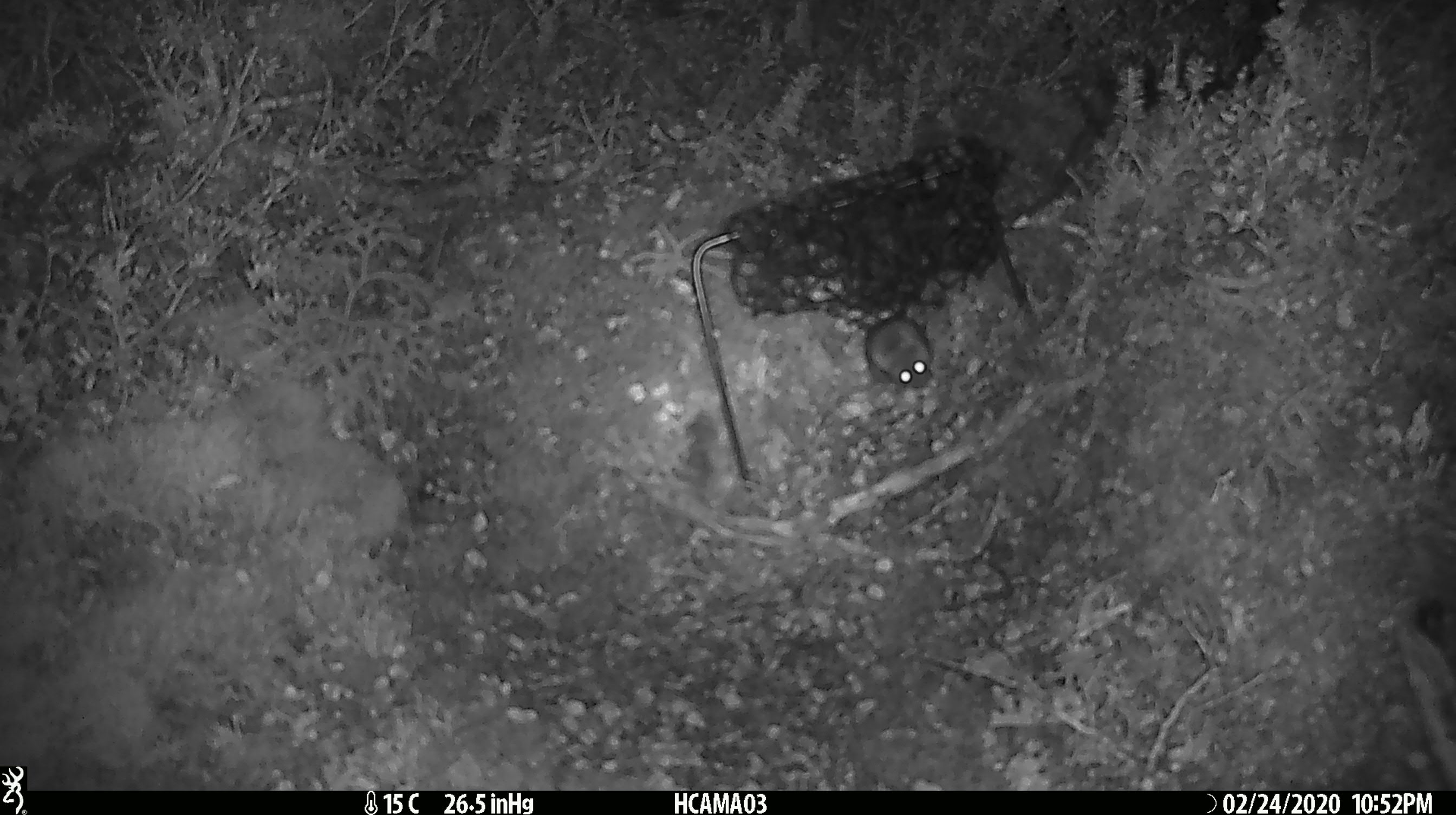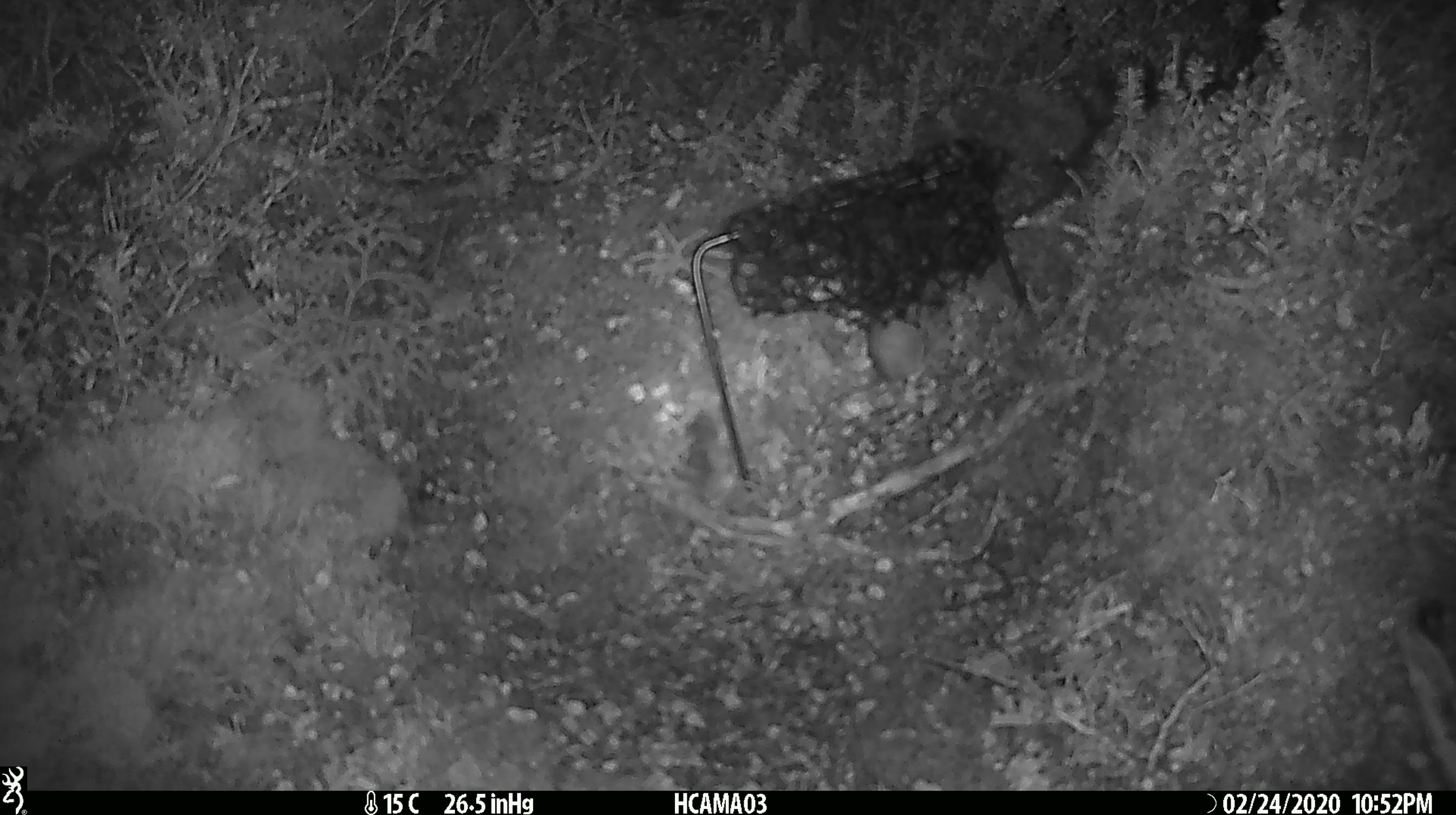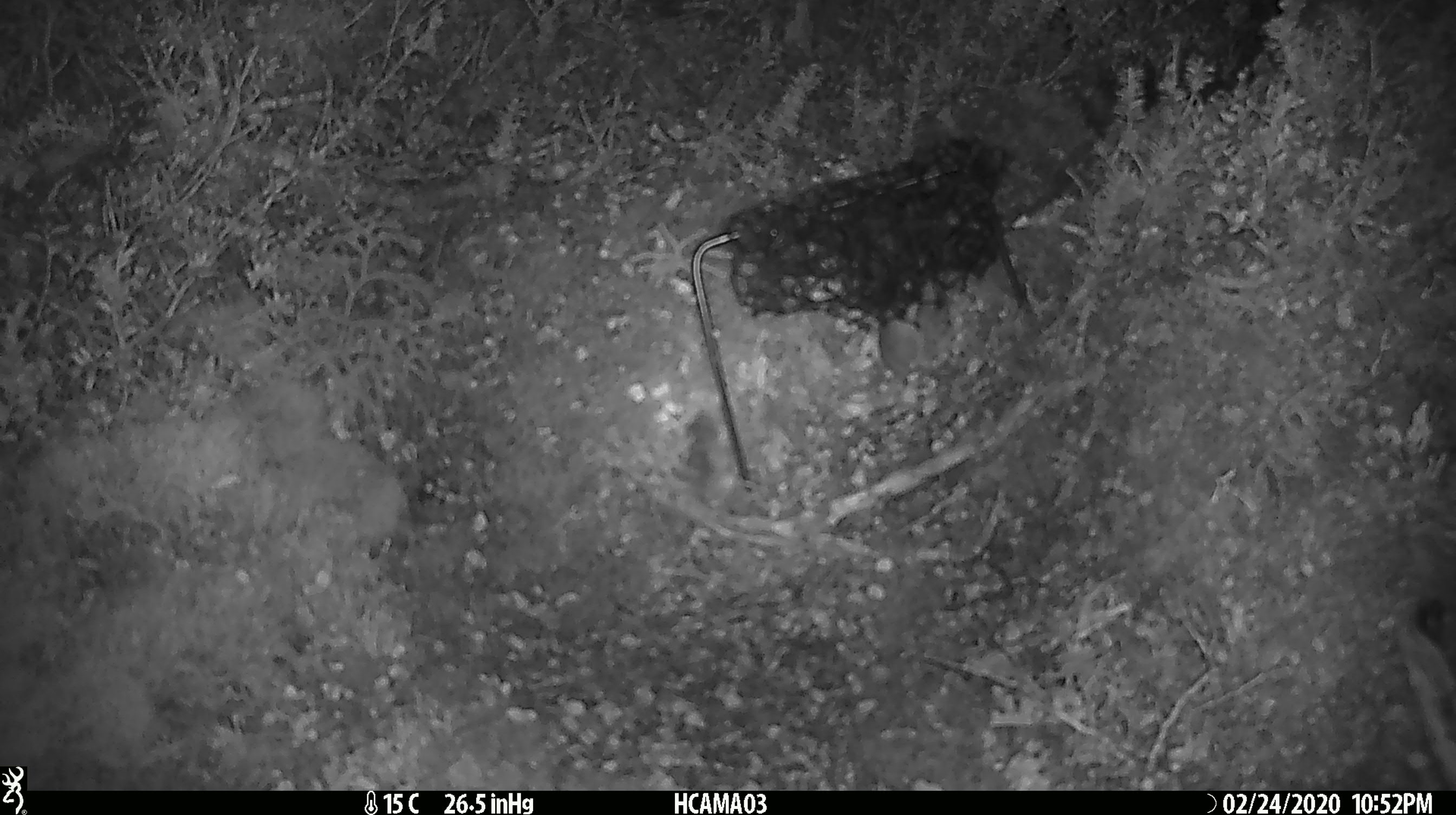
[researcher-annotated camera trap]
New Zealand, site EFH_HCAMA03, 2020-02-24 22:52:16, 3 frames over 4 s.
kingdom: Animalia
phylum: Chordata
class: Mammalia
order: Rodentia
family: Muridae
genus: Mus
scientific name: Mus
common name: mouse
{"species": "mouse (Mus)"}